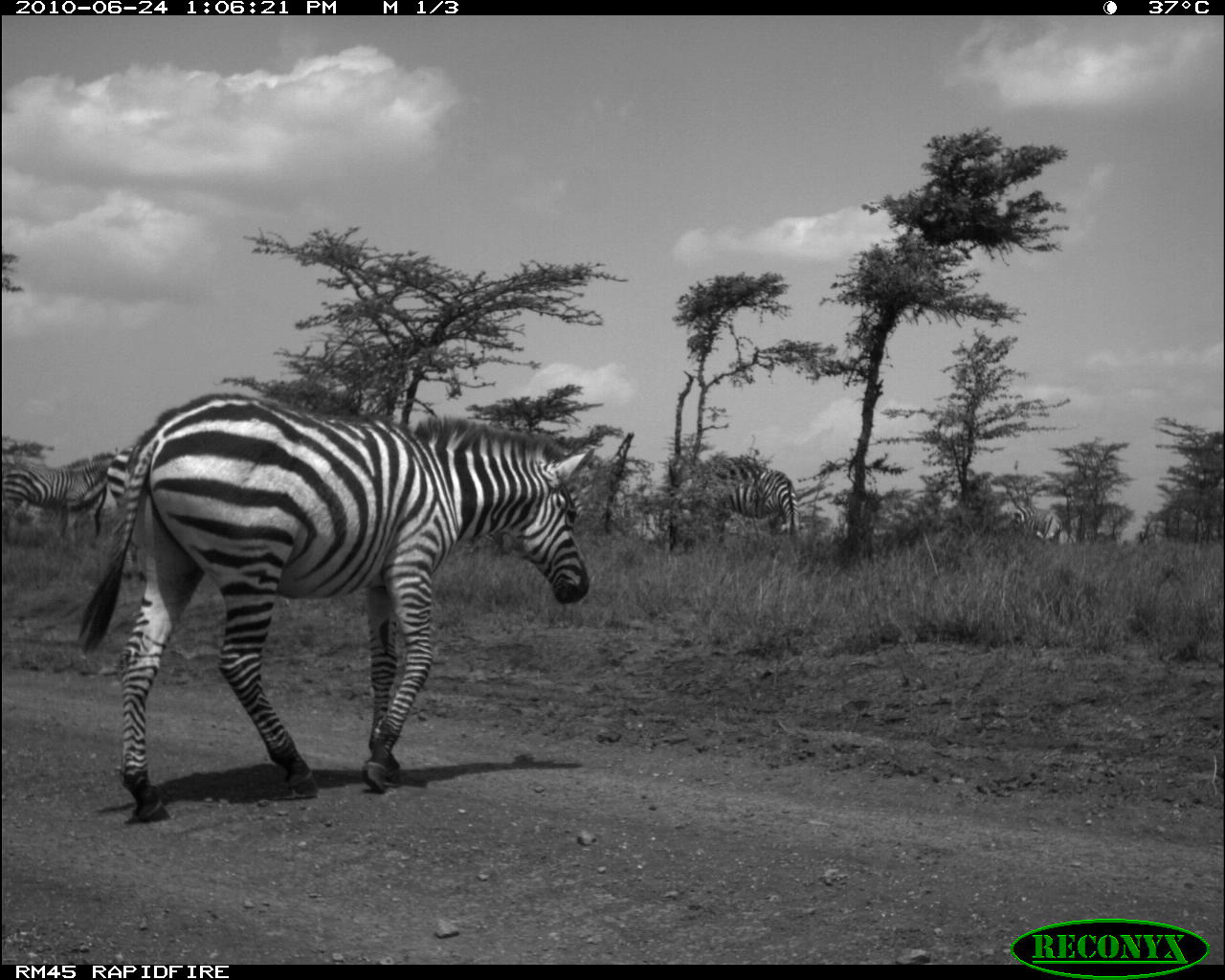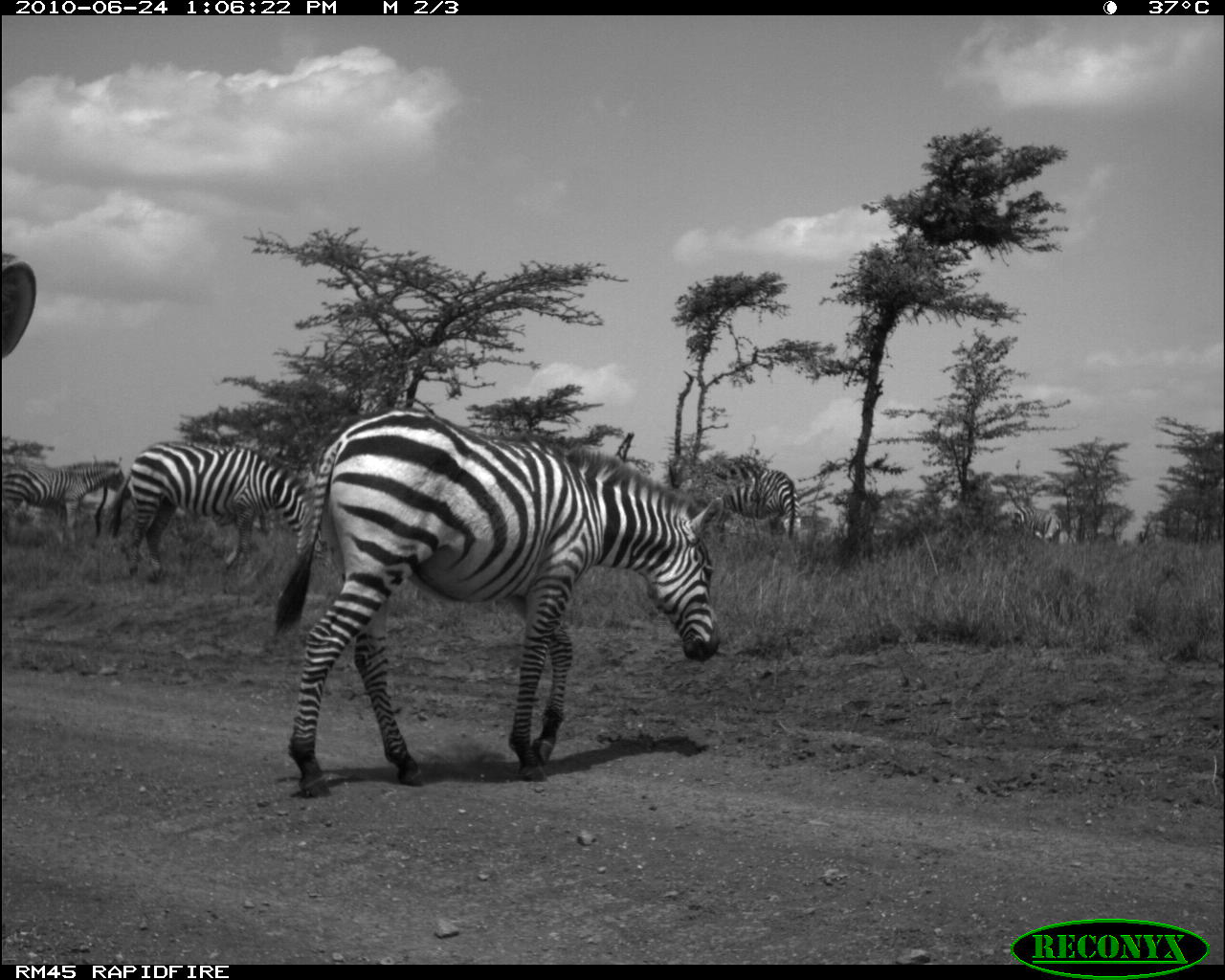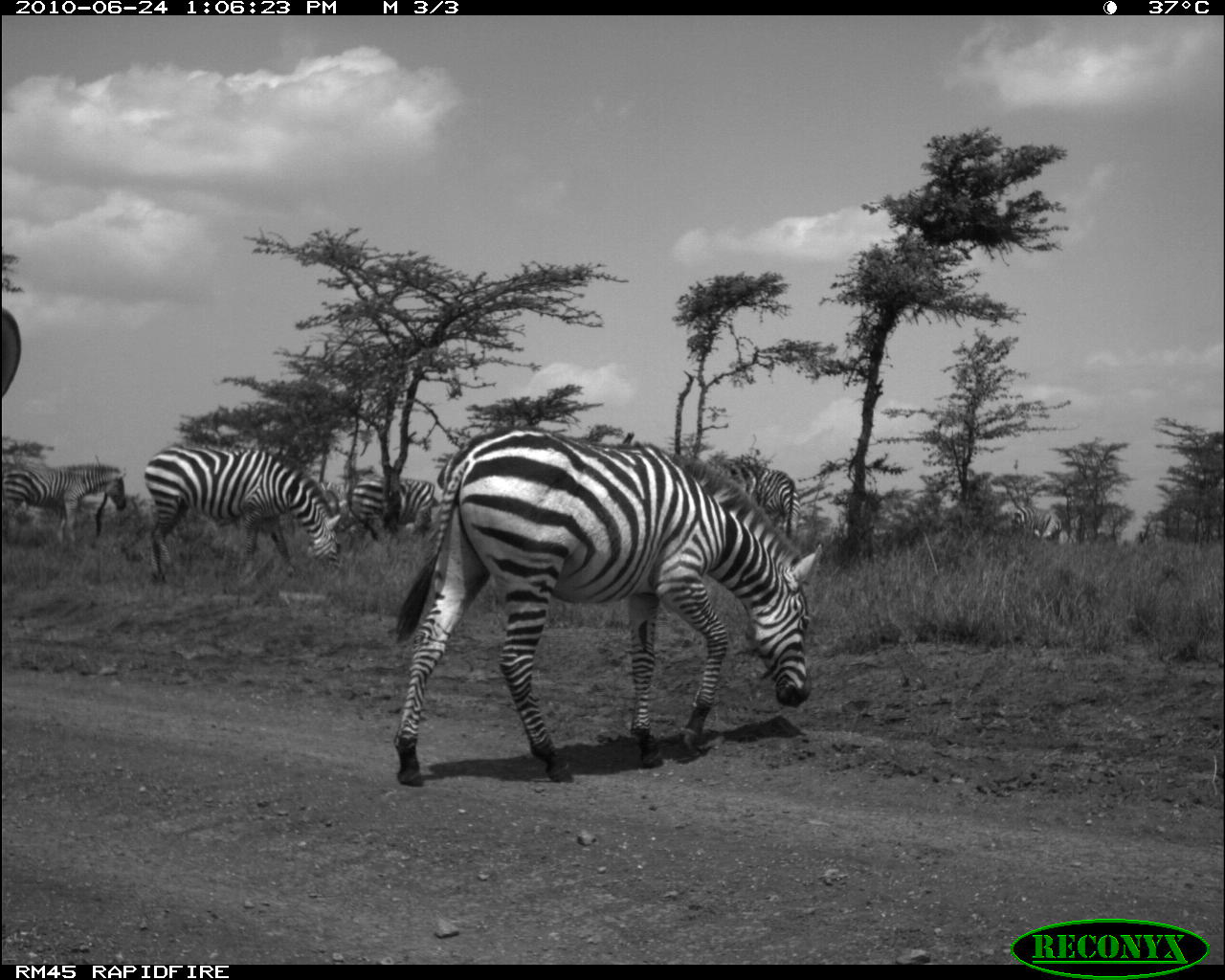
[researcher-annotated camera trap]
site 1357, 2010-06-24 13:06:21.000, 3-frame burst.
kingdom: Animalia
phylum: Chordata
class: Mammalia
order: Perissodactyla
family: Equidae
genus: Equus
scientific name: Equus quagga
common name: plains zebra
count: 4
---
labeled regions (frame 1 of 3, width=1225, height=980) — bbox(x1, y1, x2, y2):
equus quagga: bbox(59, 388, 591, 825); bbox(0, 448, 127, 553); bbox(700, 458, 807, 542); bbox(87, 439, 141, 538); bbox(1006, 501, 1072, 548)